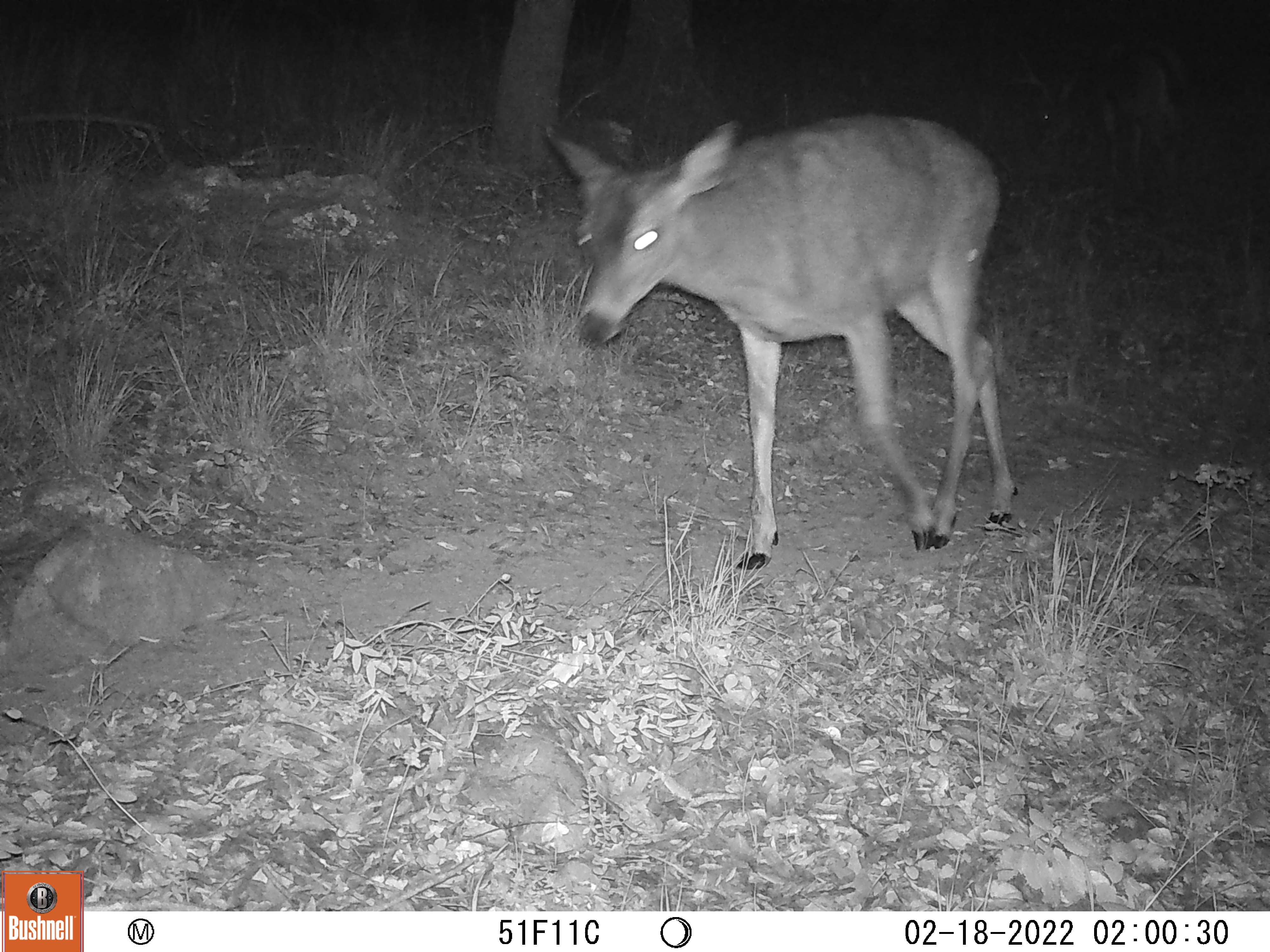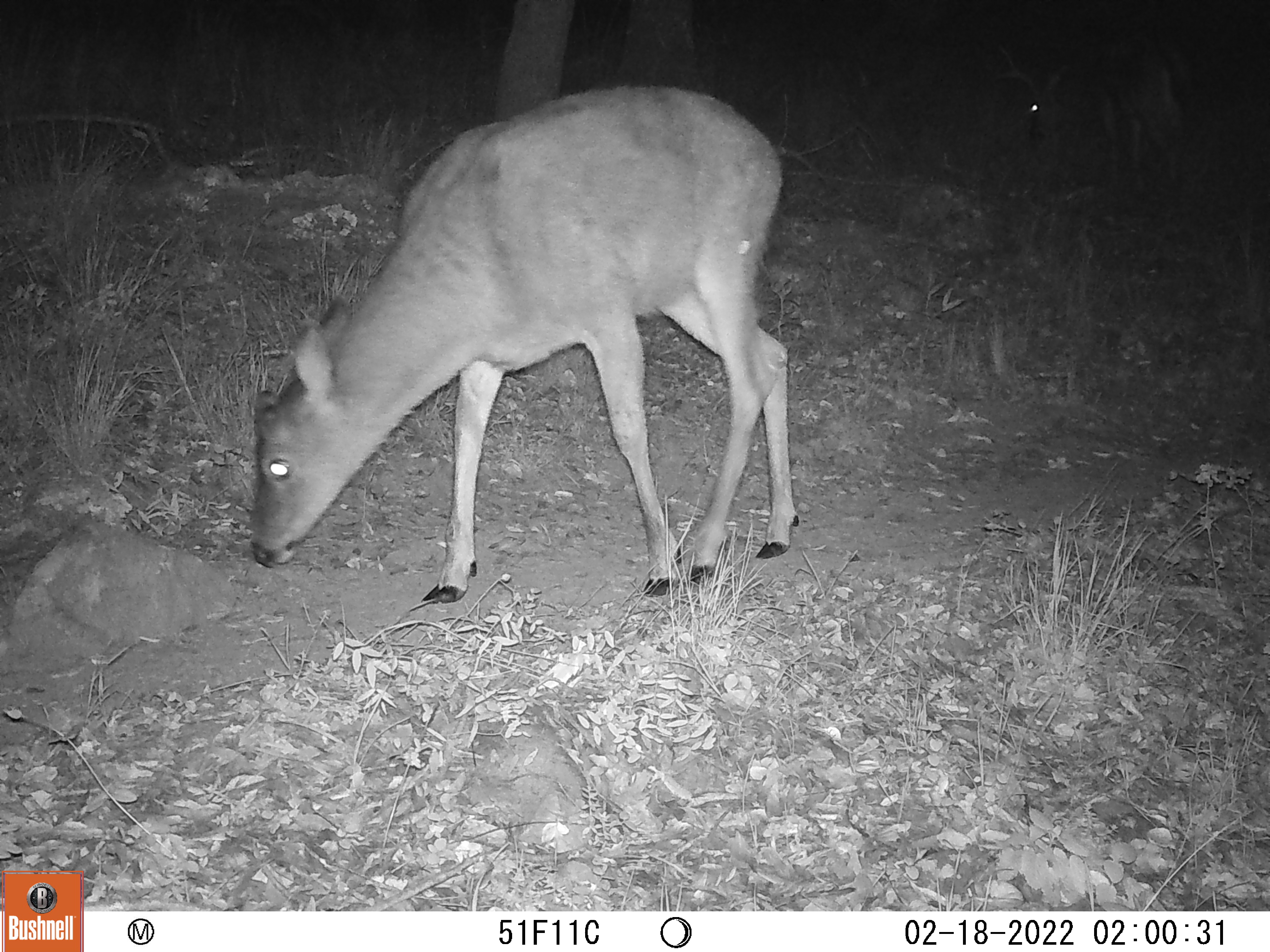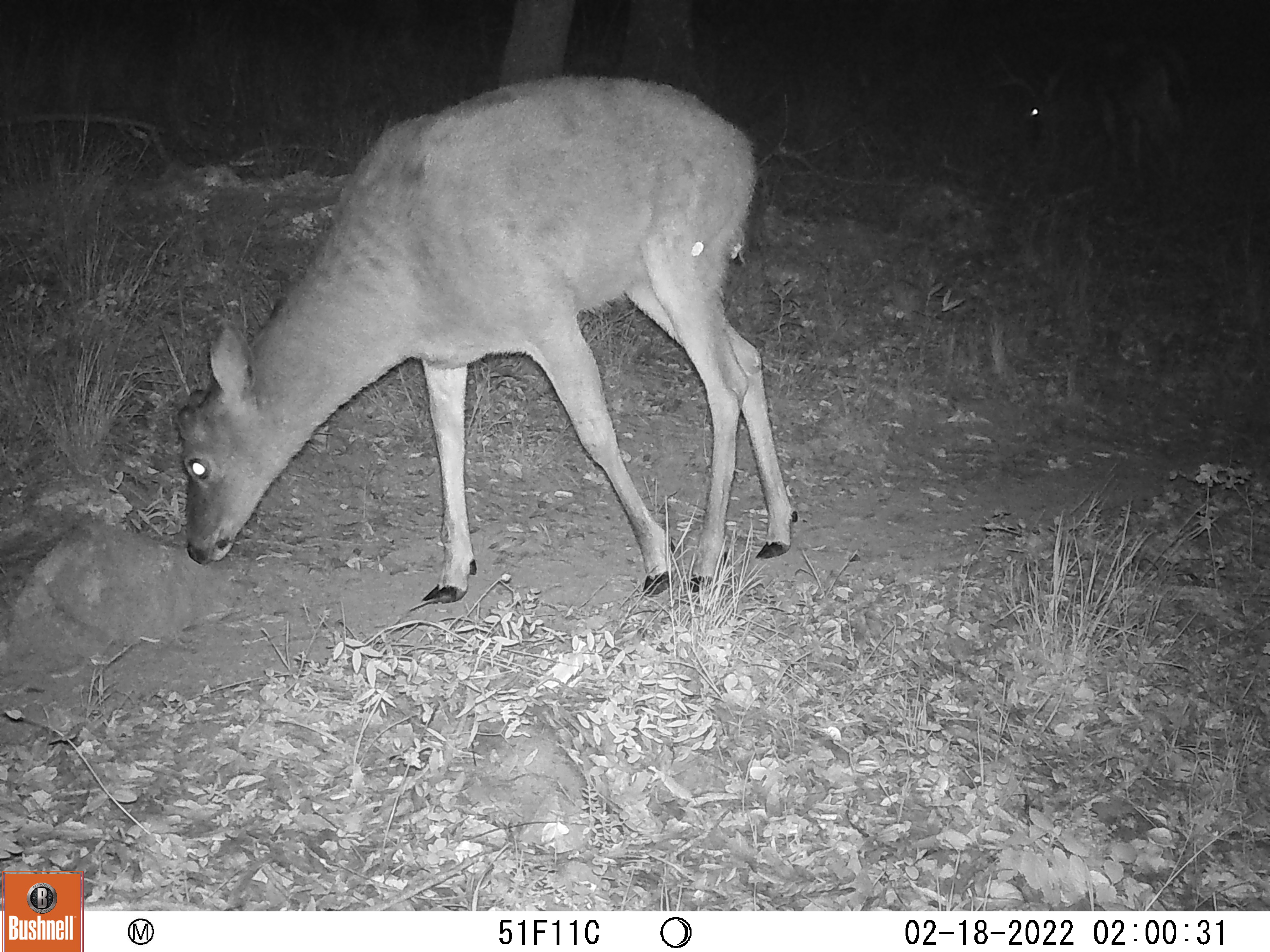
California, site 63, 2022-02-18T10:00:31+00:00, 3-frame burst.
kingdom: Animalia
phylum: Chordata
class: Mammalia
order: Artiodactyla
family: Cervidae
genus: Odocoileus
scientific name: Odocoileus hemionus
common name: mule deer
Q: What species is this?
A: Mule deer (Odocoileus hemionus).